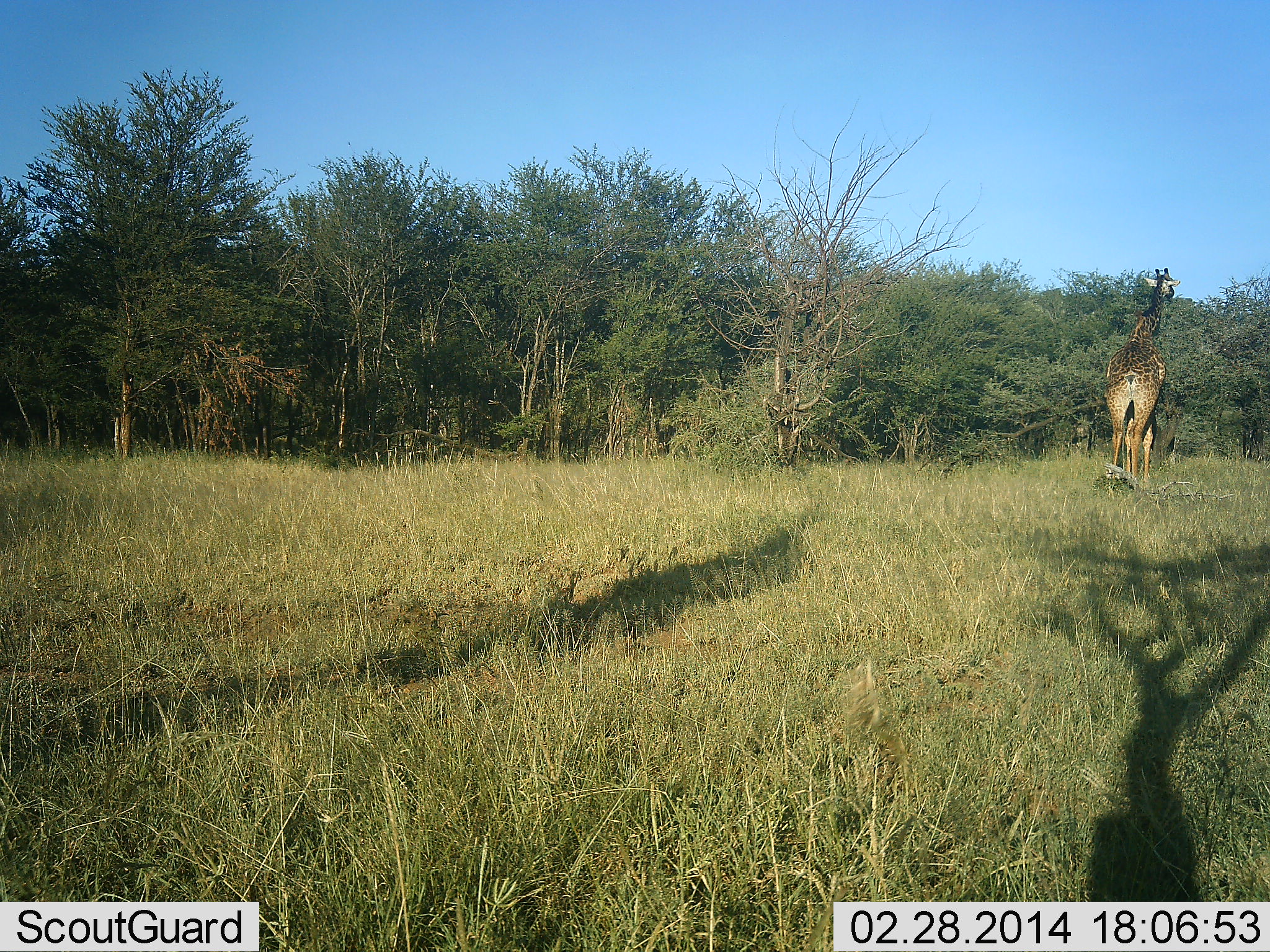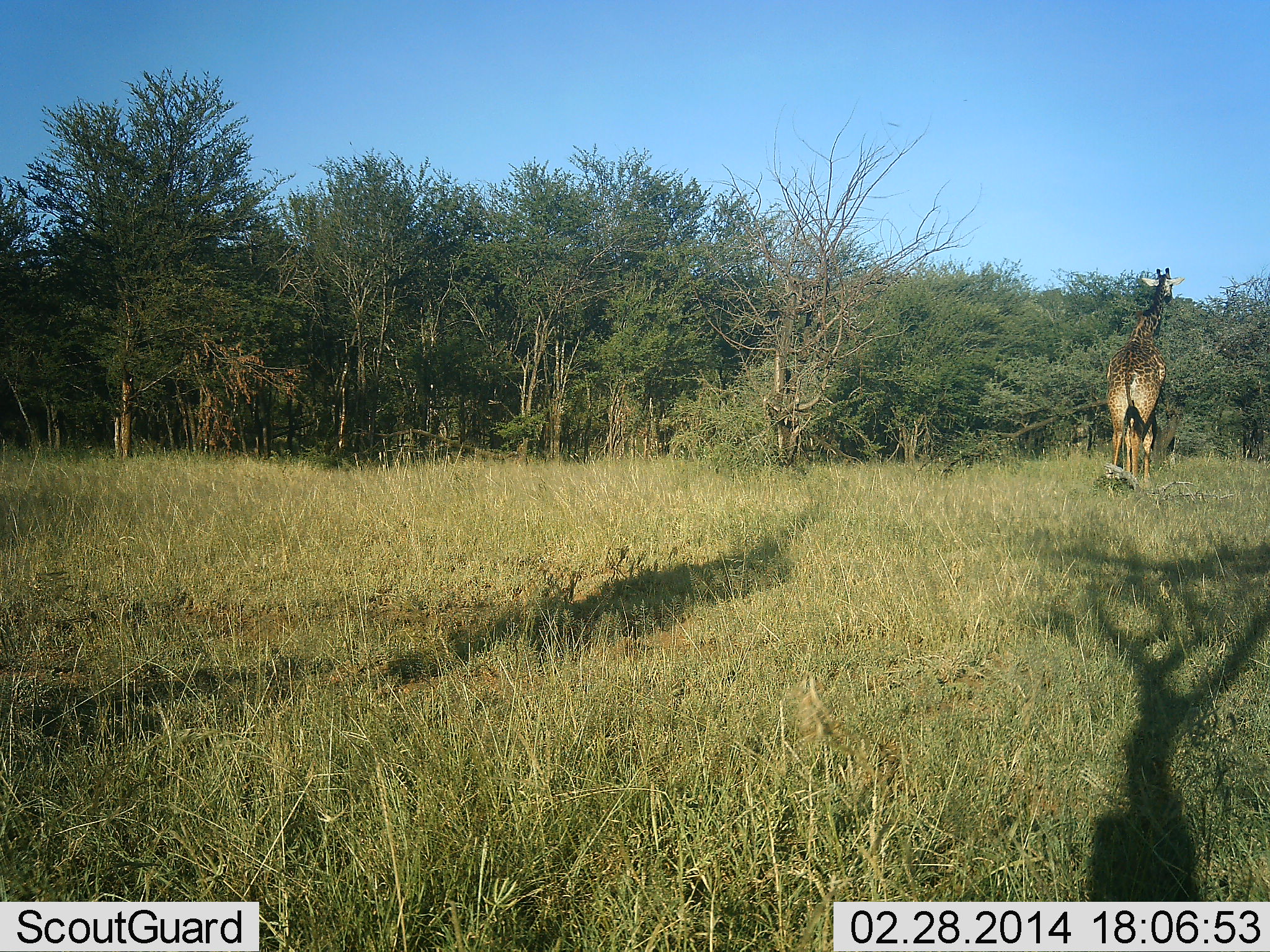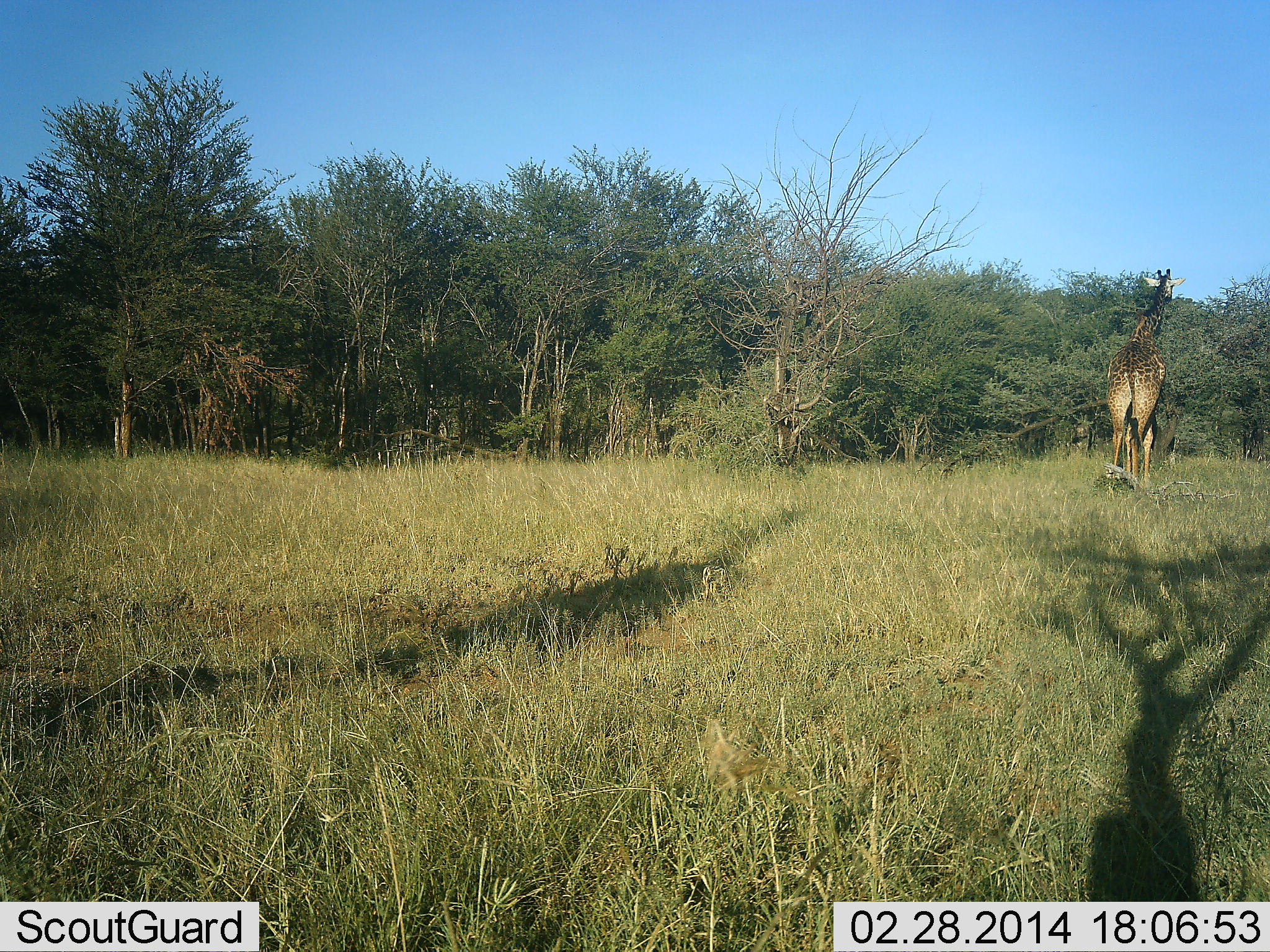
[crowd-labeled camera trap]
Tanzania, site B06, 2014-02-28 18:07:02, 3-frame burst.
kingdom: Animalia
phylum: Chordata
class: Mammalia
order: Artiodactyla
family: Giraffidae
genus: Giraffa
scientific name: Giraffa camelopardalis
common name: giraffe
Giraffe (Giraffa camelopardalis), count 1. Behavior (volunteer vote fractions): standing 70%, resting 0%, moving 10%, interacting 0%. Young present (vote fraction): 0%. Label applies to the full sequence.